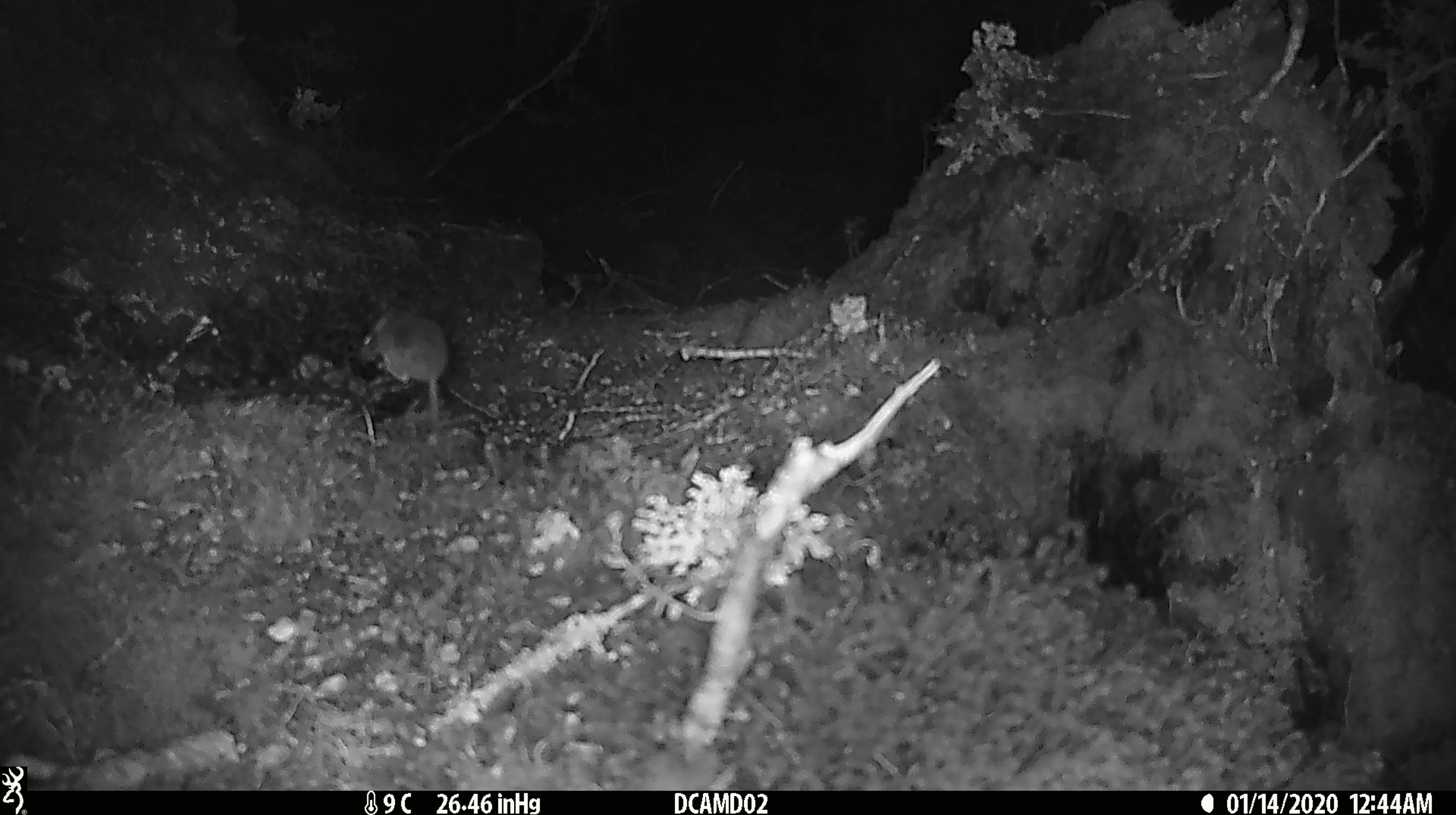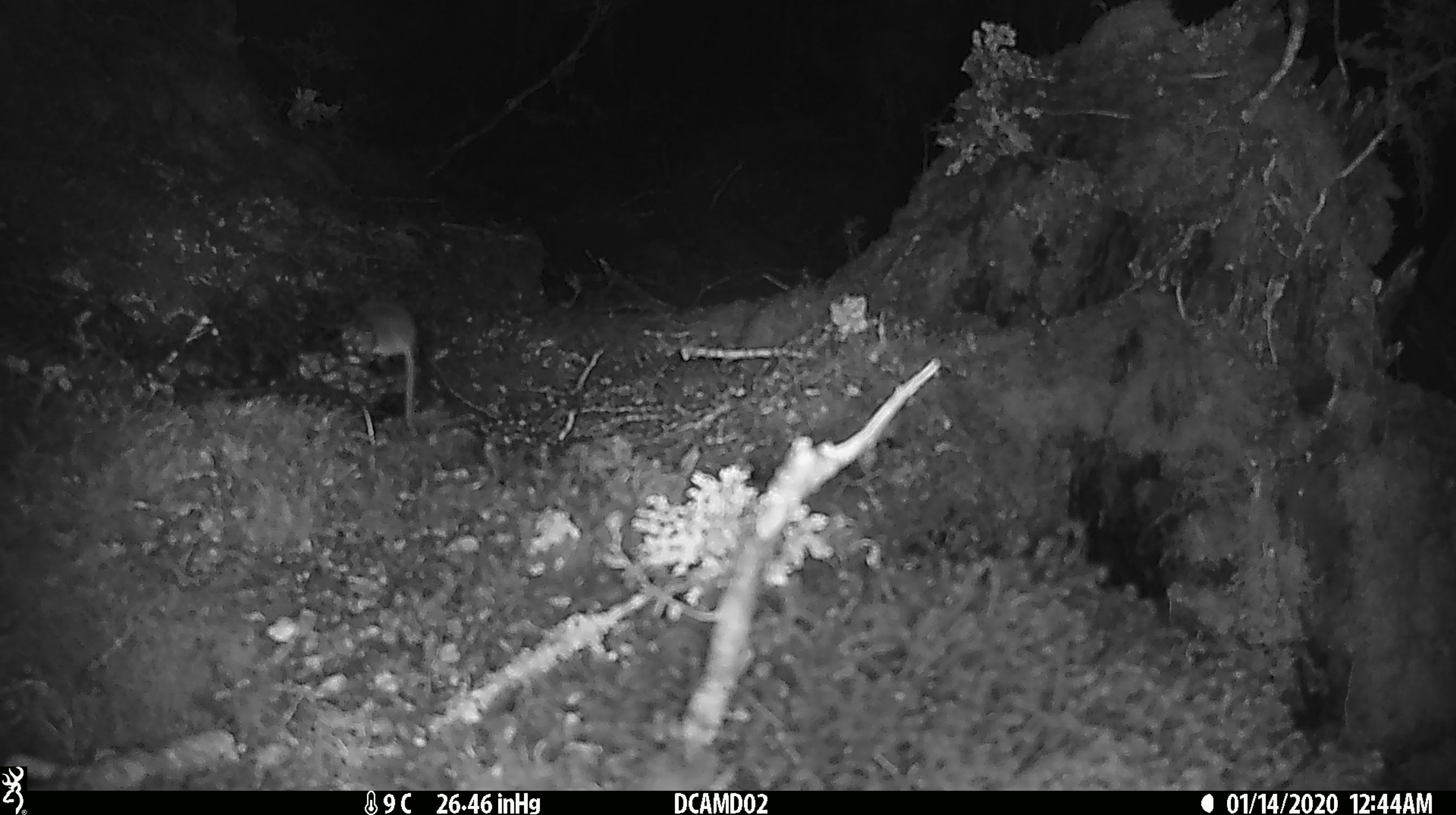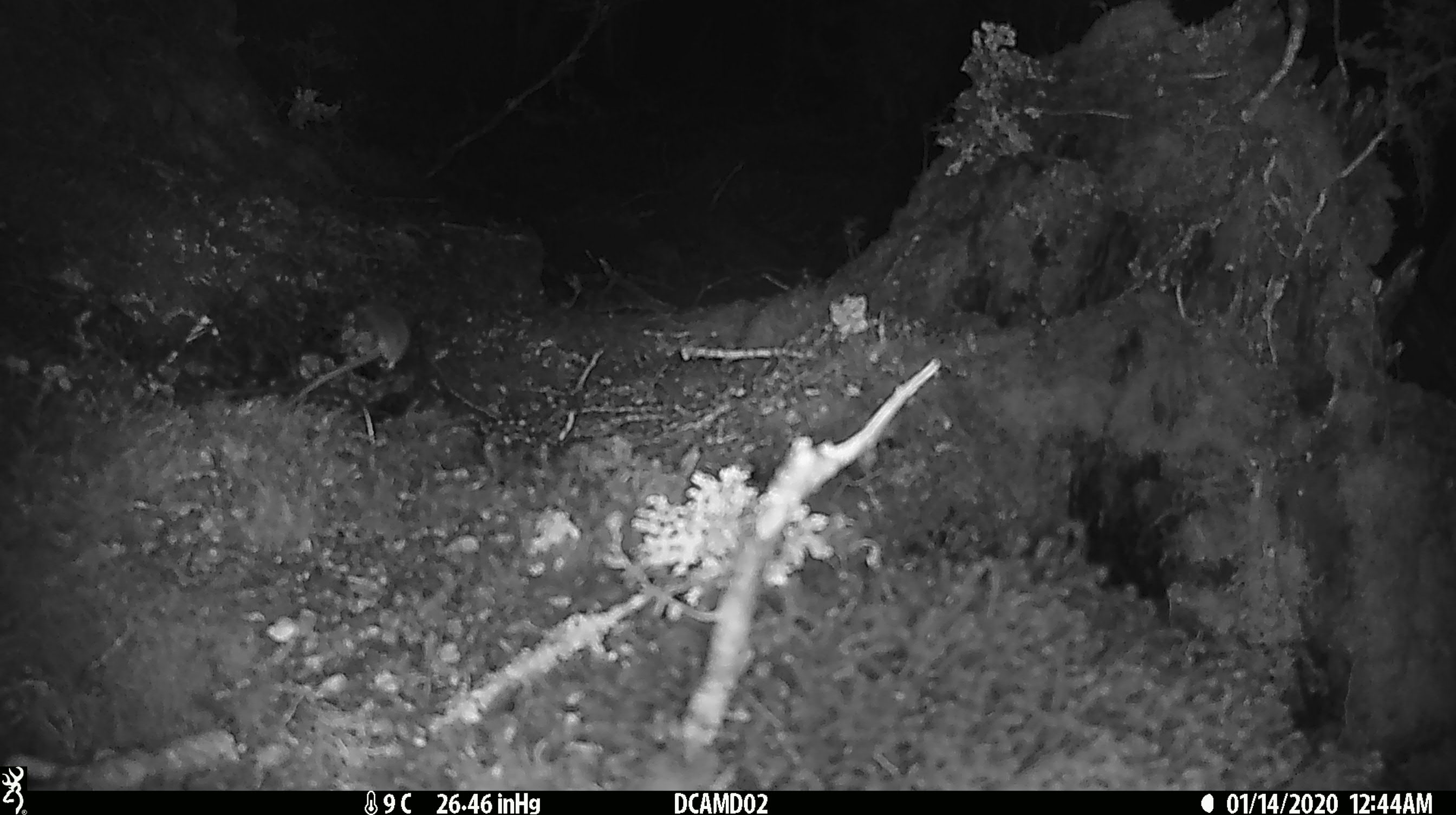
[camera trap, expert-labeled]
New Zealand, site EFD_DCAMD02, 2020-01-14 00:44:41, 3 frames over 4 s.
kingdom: Animalia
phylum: Chordata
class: Mammalia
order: Rodentia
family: Muridae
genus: Mus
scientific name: Mus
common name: mouse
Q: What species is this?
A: Mouse (Mus).